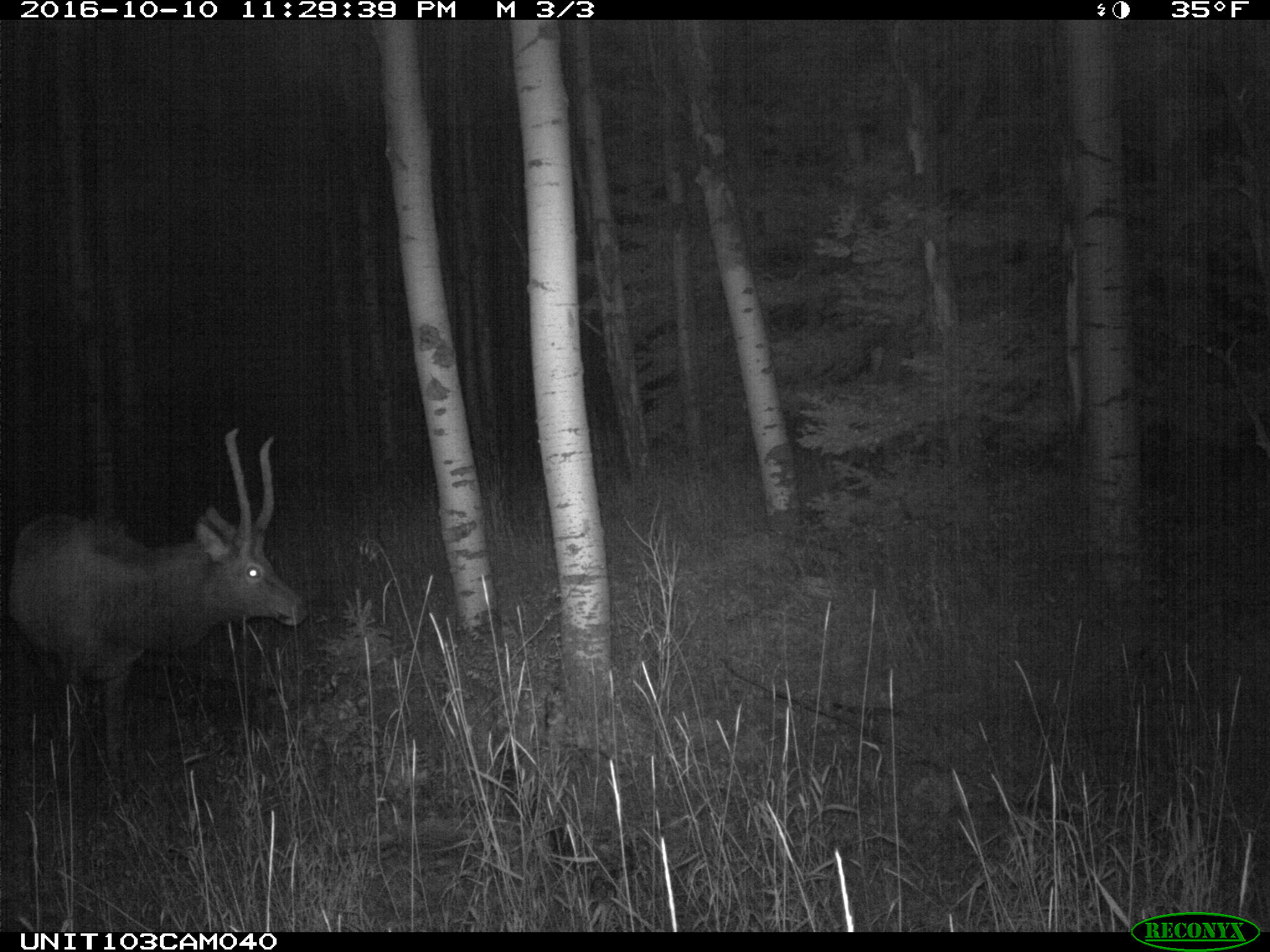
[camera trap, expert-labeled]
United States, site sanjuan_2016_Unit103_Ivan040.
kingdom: Animalia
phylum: Chordata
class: Mammalia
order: Artiodactyla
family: Cervidae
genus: Cervus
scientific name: Cervus elaphus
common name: red deer